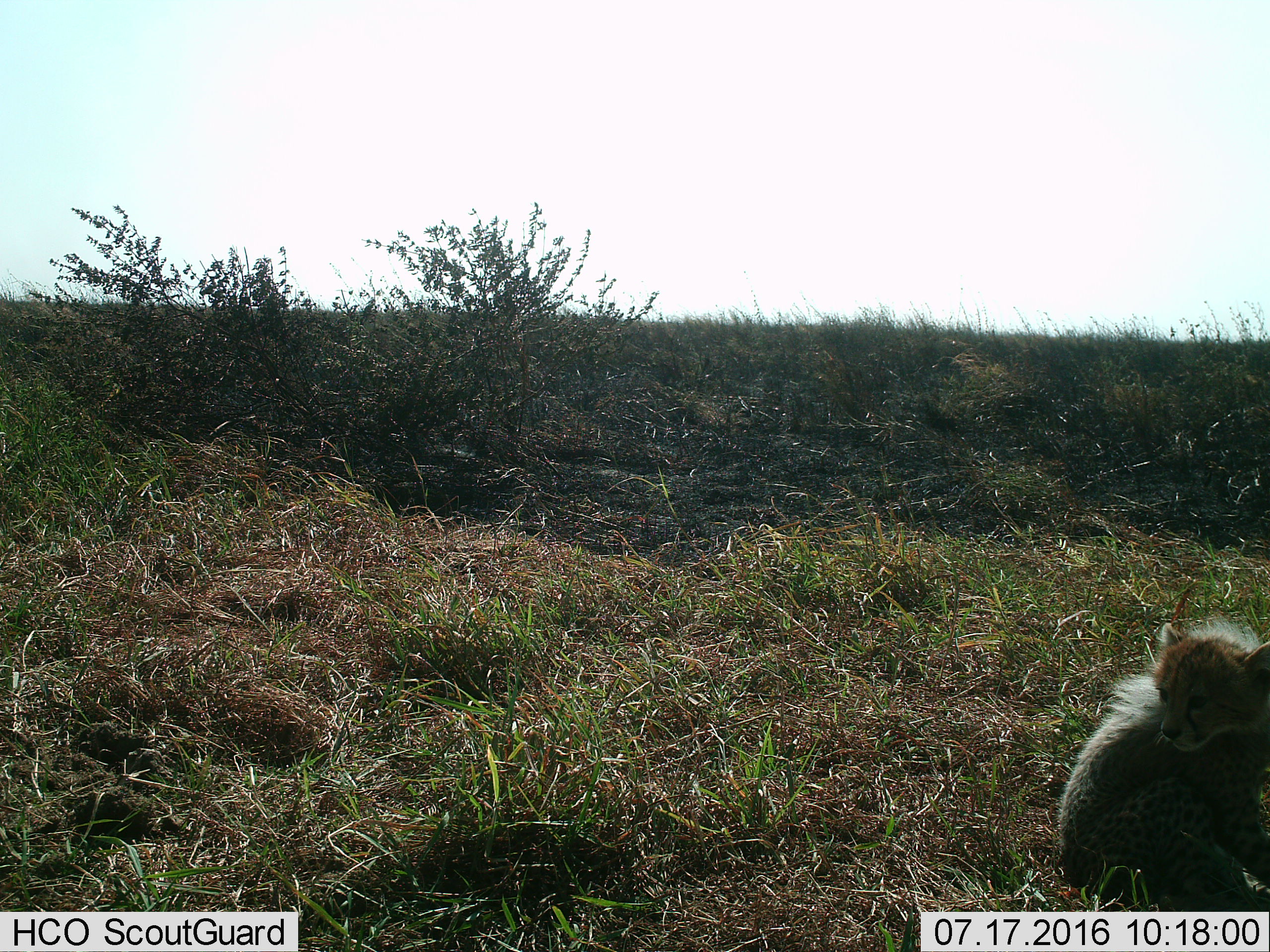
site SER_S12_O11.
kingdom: Animalia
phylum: Chordata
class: Mammalia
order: Carnivora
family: Felidae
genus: Acinonyx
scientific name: Acinonyx jubatus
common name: cheetah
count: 1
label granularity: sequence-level